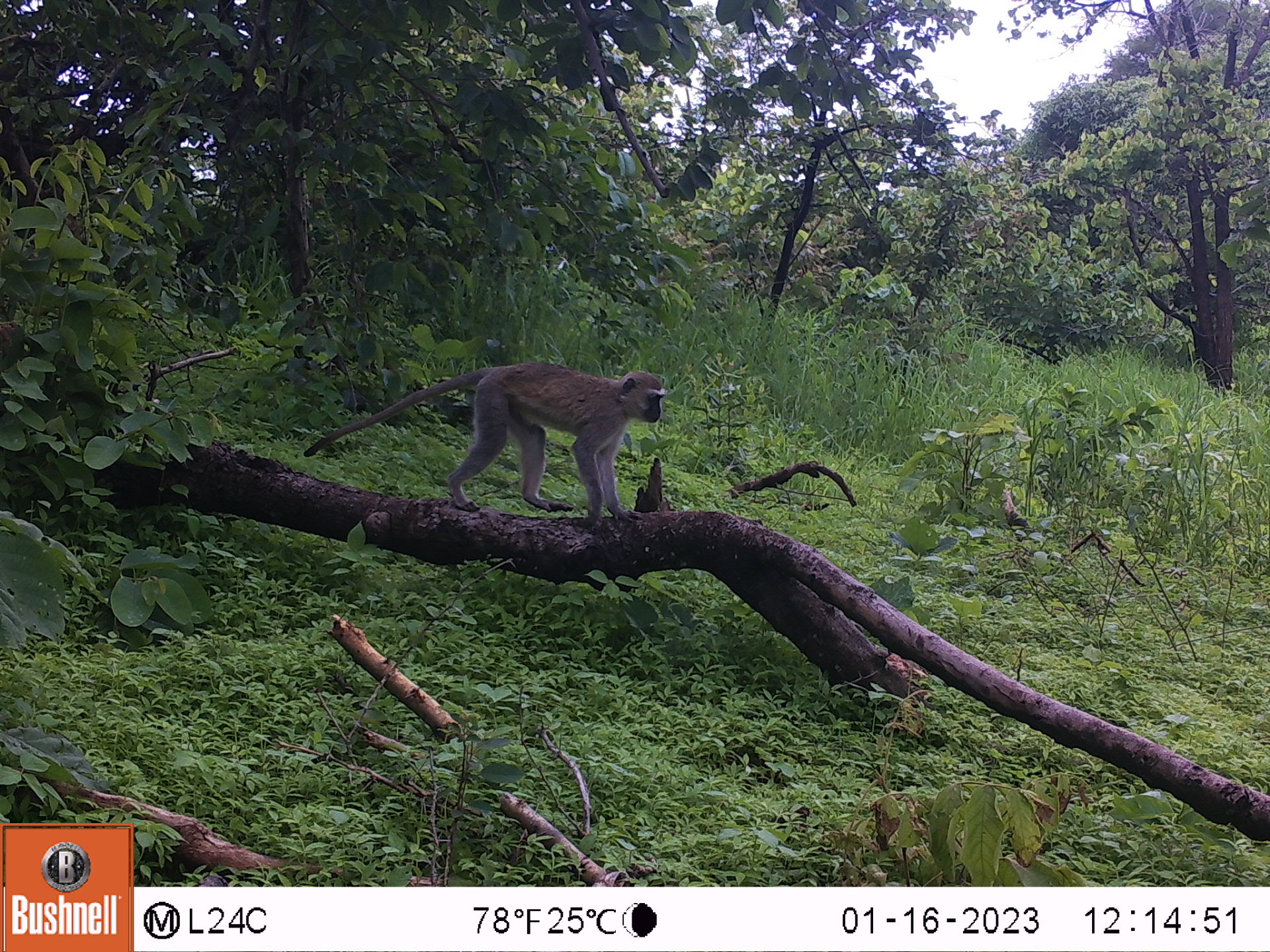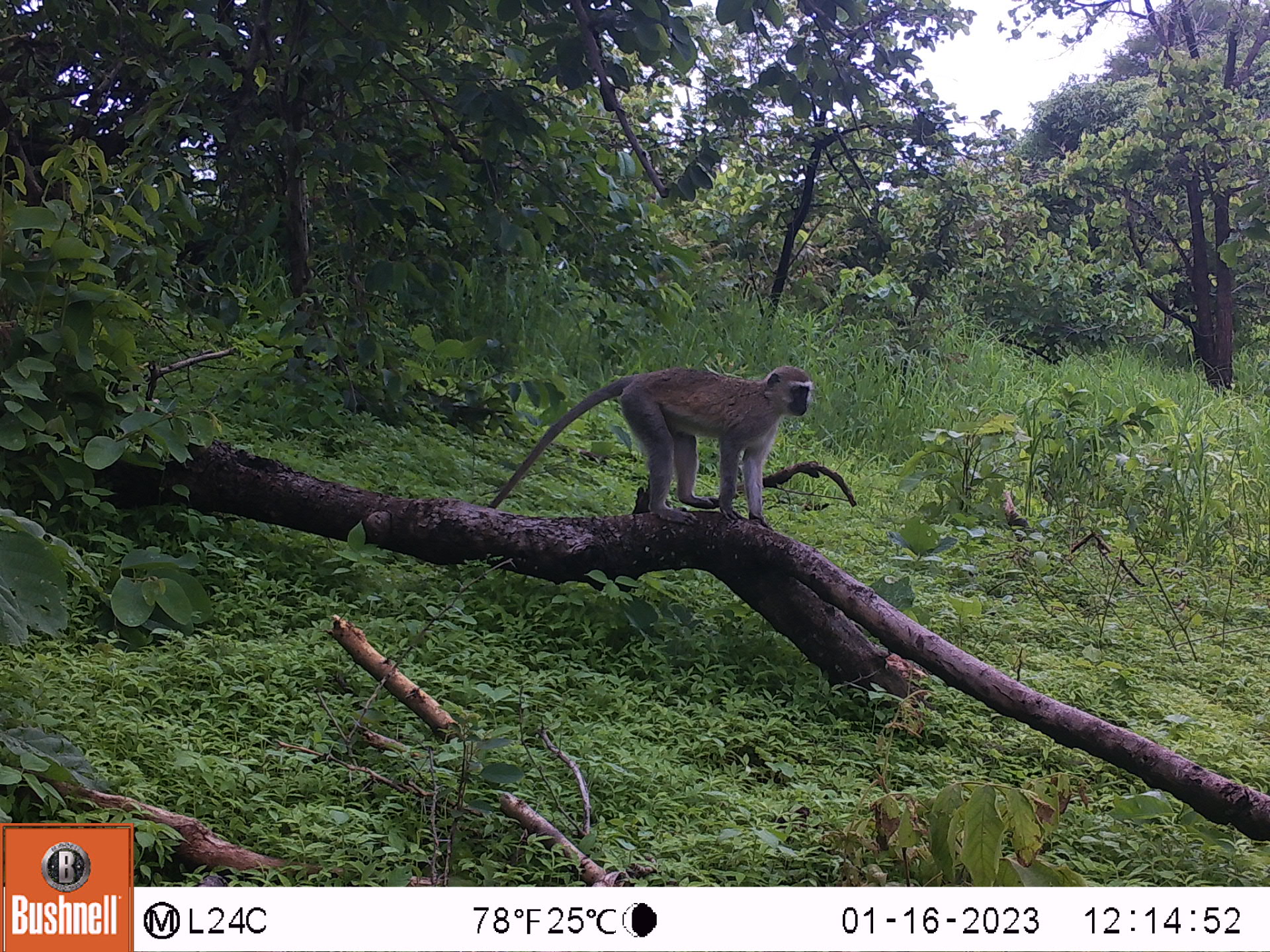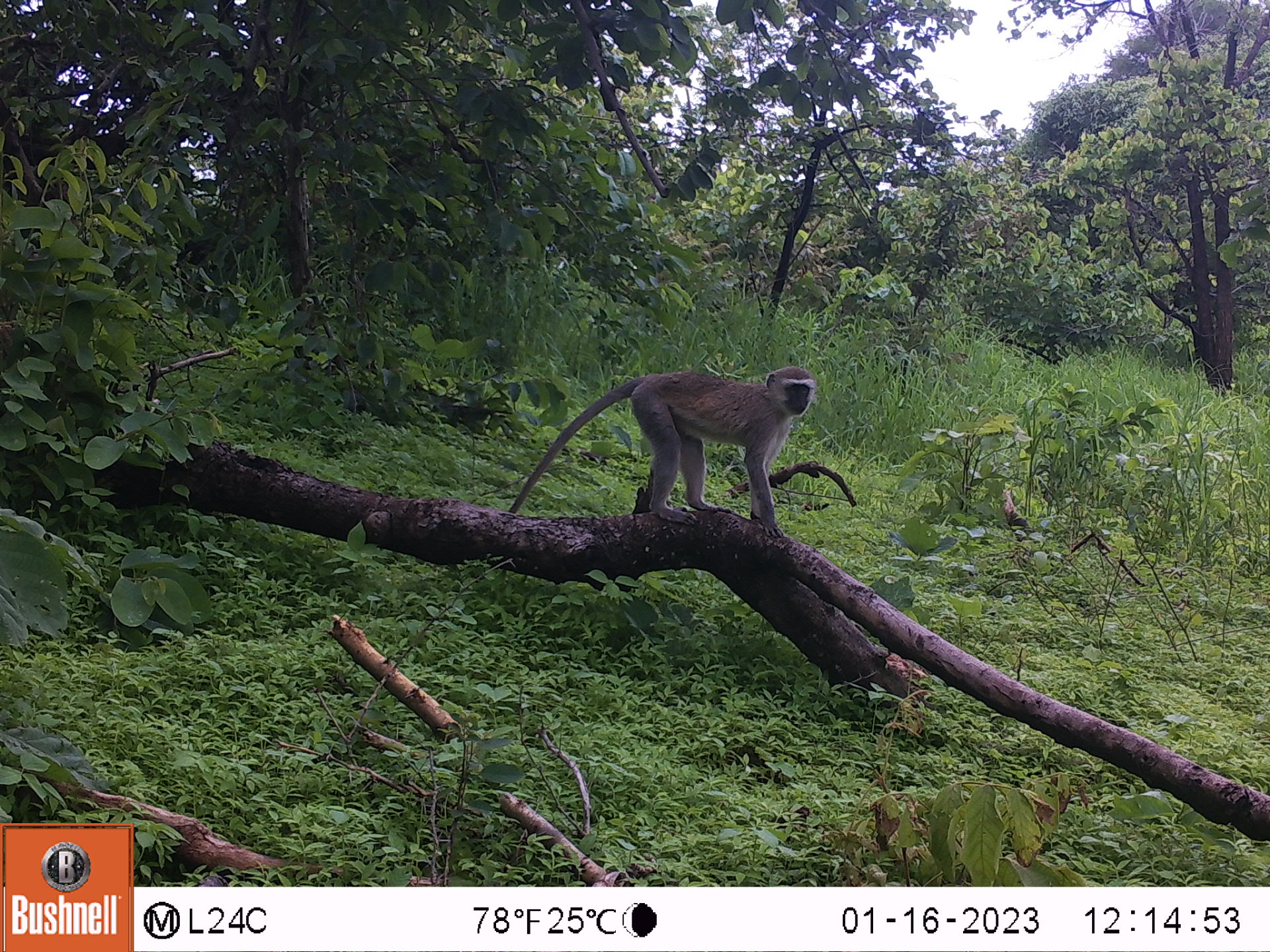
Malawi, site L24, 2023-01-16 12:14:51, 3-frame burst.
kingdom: Animalia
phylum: Chordata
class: Mammalia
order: Primates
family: Cercopithecidae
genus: Chlorocebus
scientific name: Chlorocebus pygerythrus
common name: vervet monkey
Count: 1.